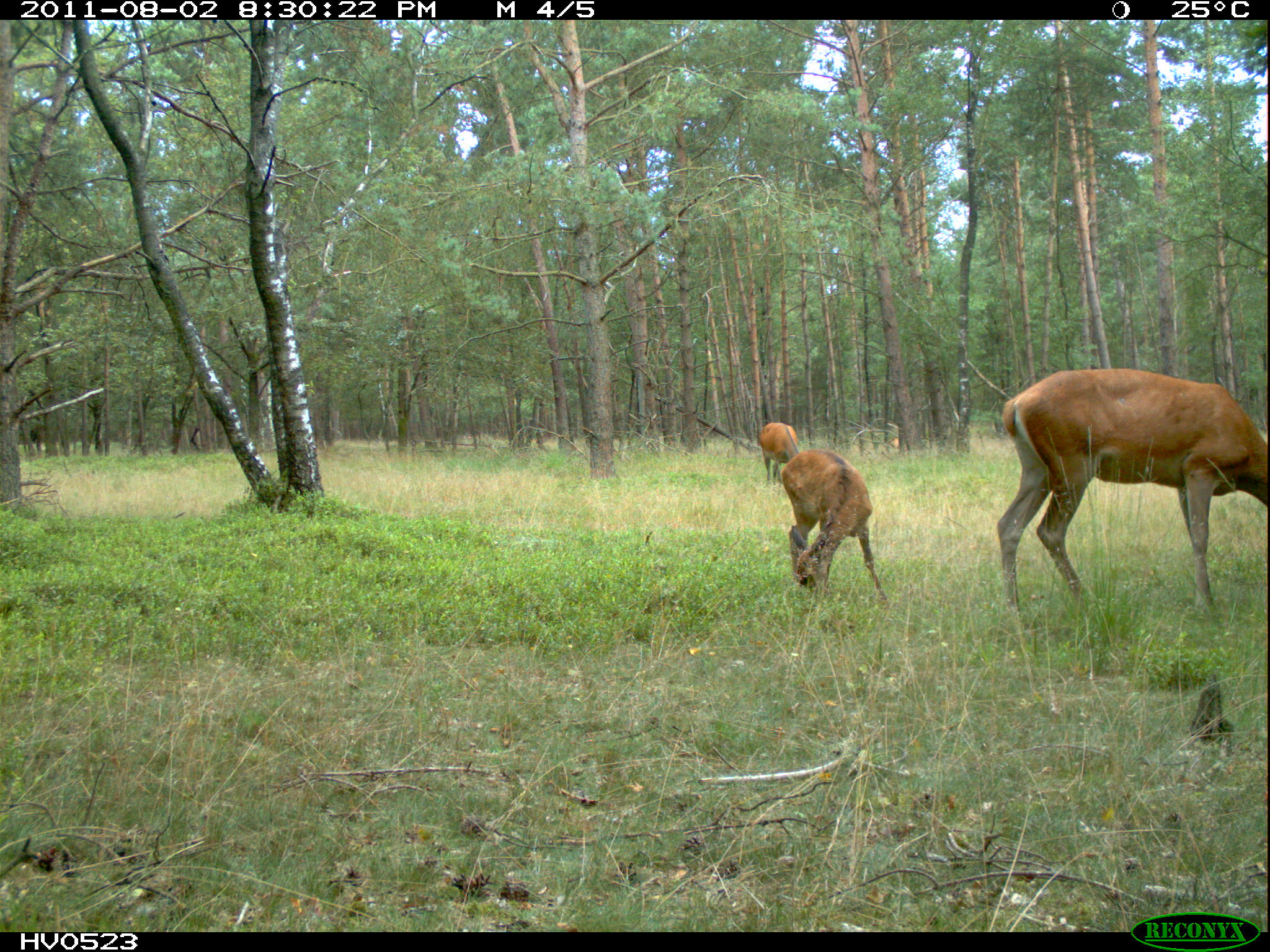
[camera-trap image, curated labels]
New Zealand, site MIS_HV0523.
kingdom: Animalia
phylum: Chordata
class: Mammalia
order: Artiodactyla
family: Cervidae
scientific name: Cervidae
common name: deer